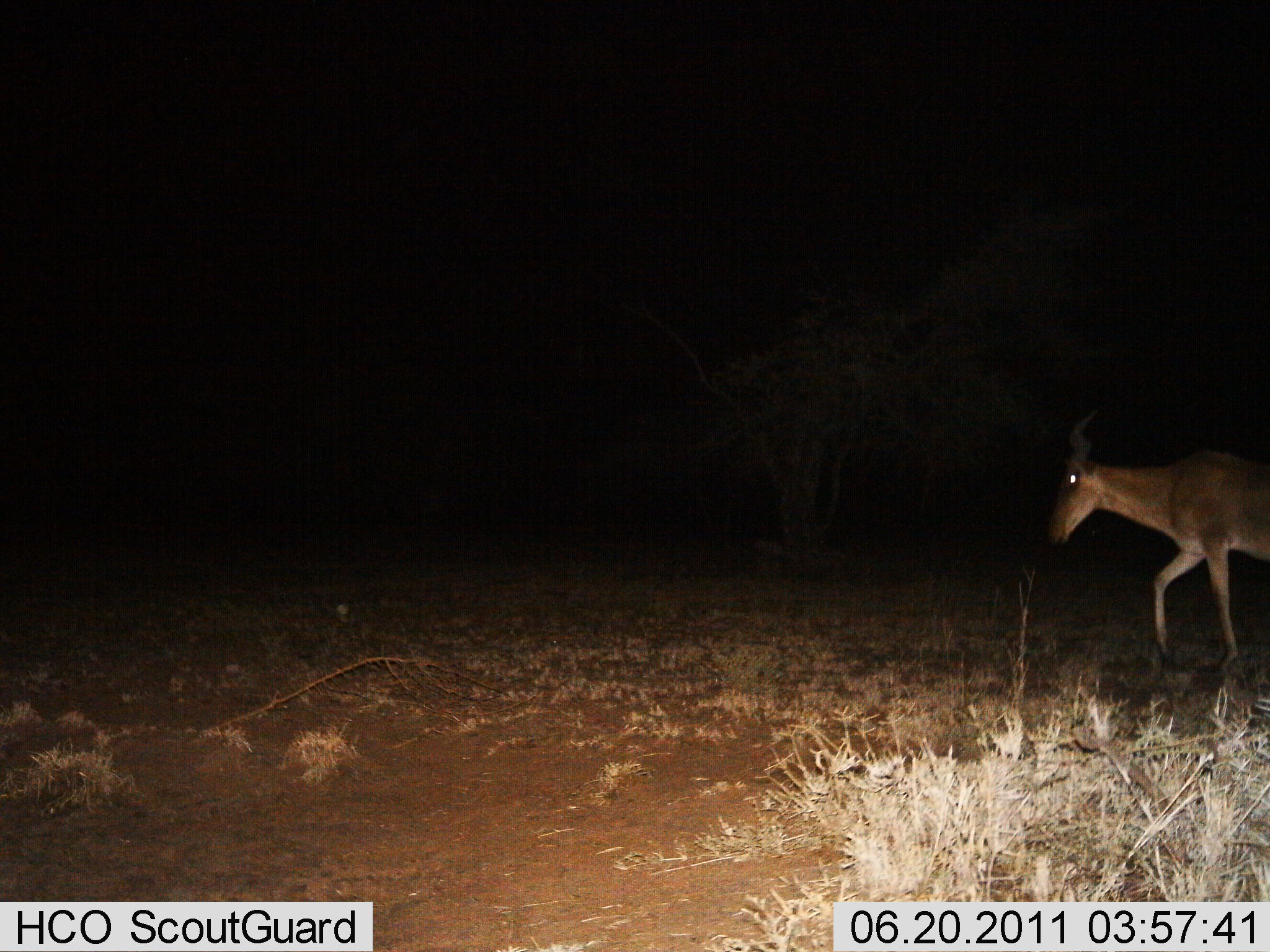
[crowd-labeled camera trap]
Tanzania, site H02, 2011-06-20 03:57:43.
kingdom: Animalia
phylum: Chordata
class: Mammalia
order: Artiodactyla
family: Bovidae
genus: Alcelaphus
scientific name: Alcelaphus buselaphus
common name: hartebeest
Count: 1.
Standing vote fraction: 9%.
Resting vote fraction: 0%.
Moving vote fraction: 91%.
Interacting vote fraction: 0%.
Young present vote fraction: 0%.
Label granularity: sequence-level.